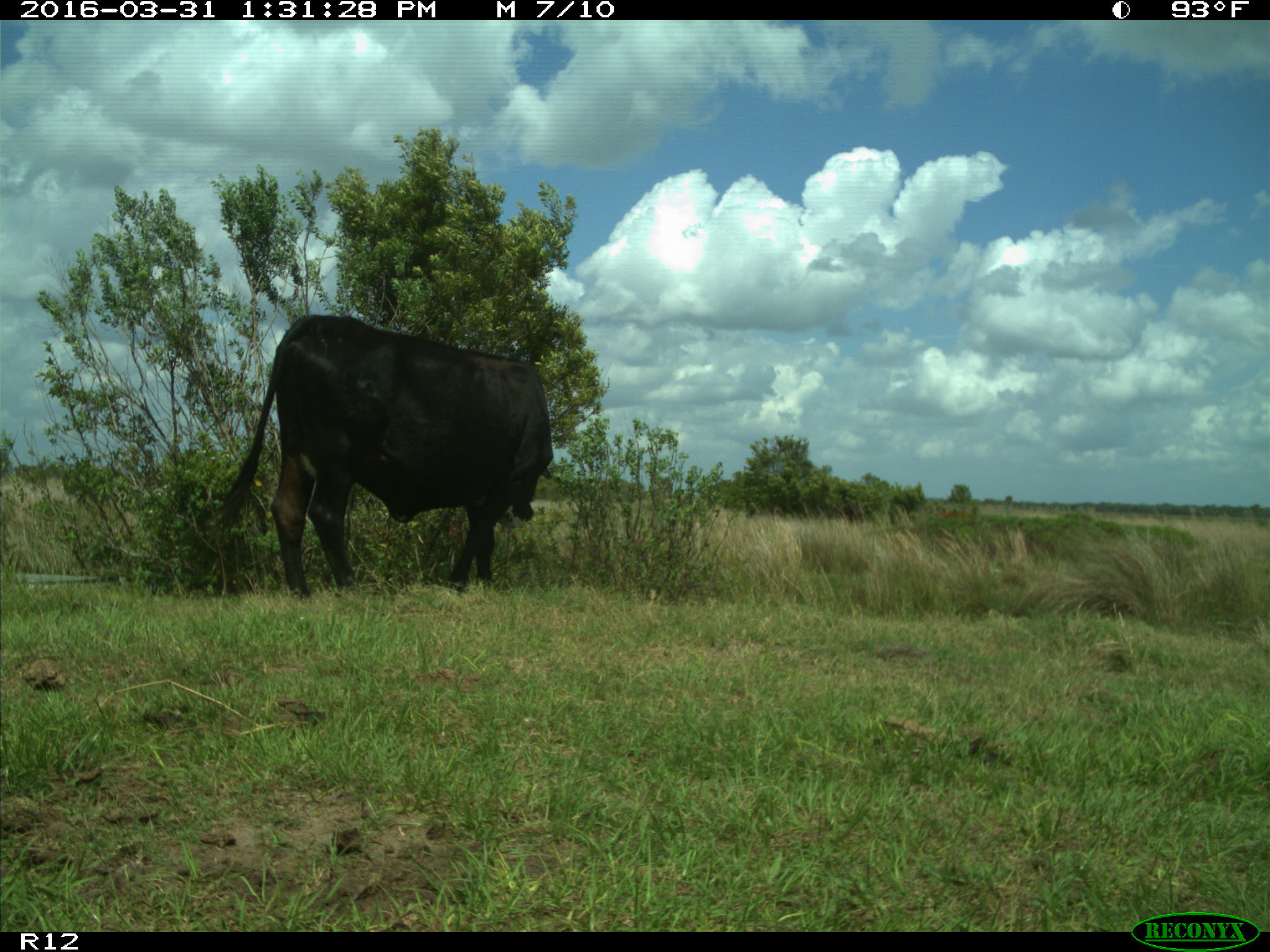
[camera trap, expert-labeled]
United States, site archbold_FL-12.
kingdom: Animalia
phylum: Chordata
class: Mammalia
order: Artiodactyla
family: Bovidae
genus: Bos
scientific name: Bos taurus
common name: domestic cow